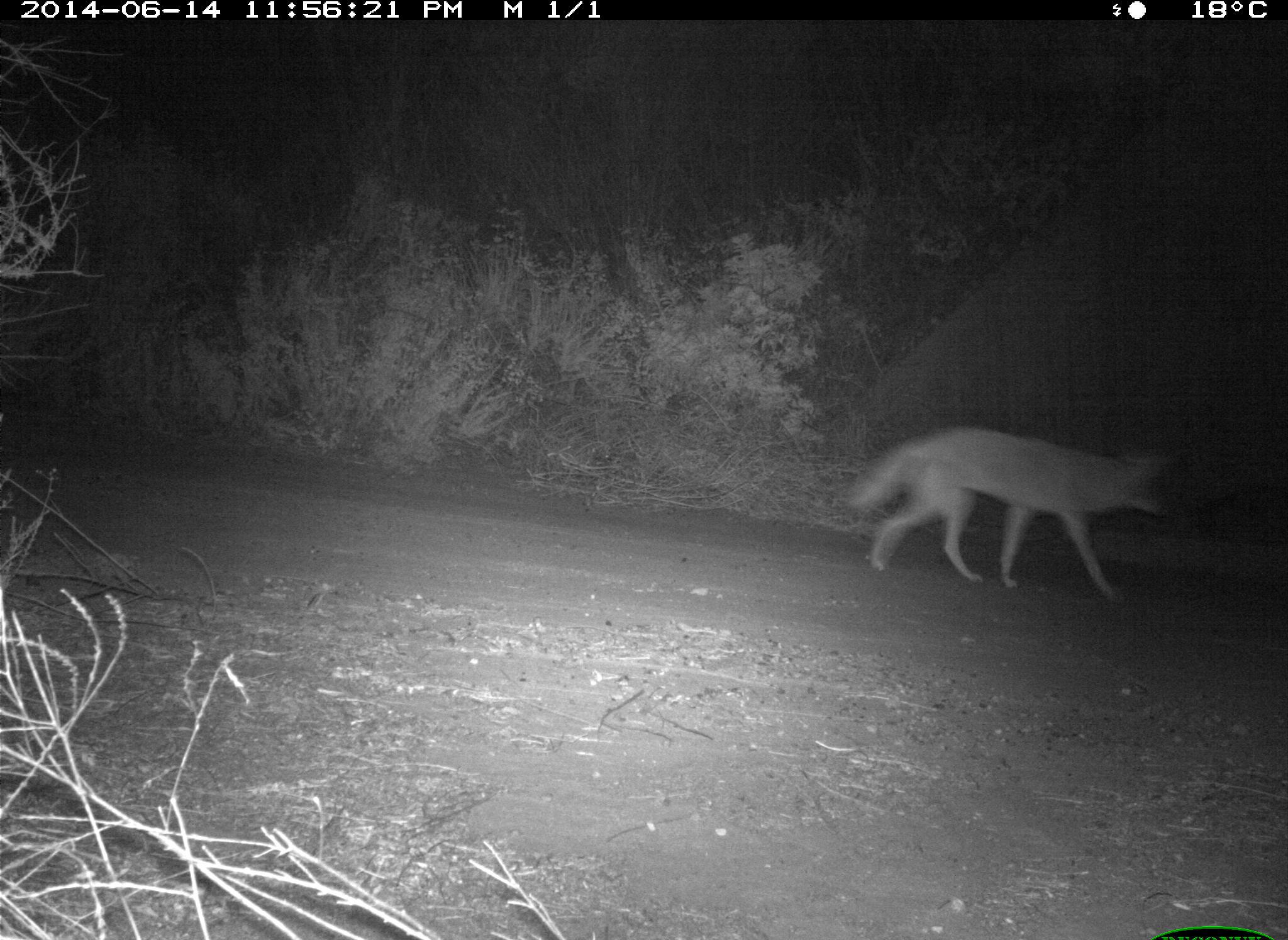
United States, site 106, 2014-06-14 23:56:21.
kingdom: Animalia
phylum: Chordata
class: Mammalia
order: Carnivora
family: Canidae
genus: Canis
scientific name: Canis latrans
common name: coyote